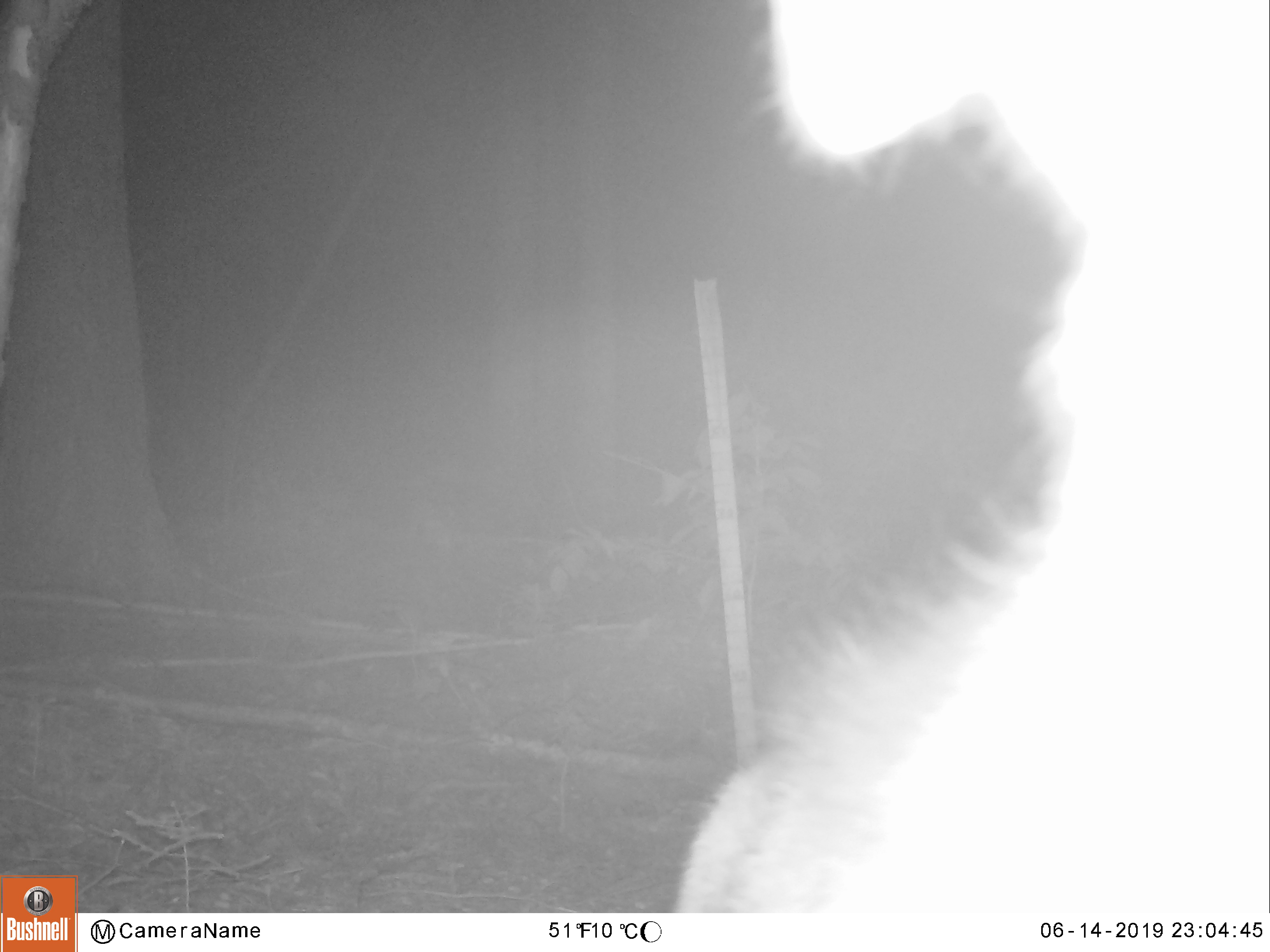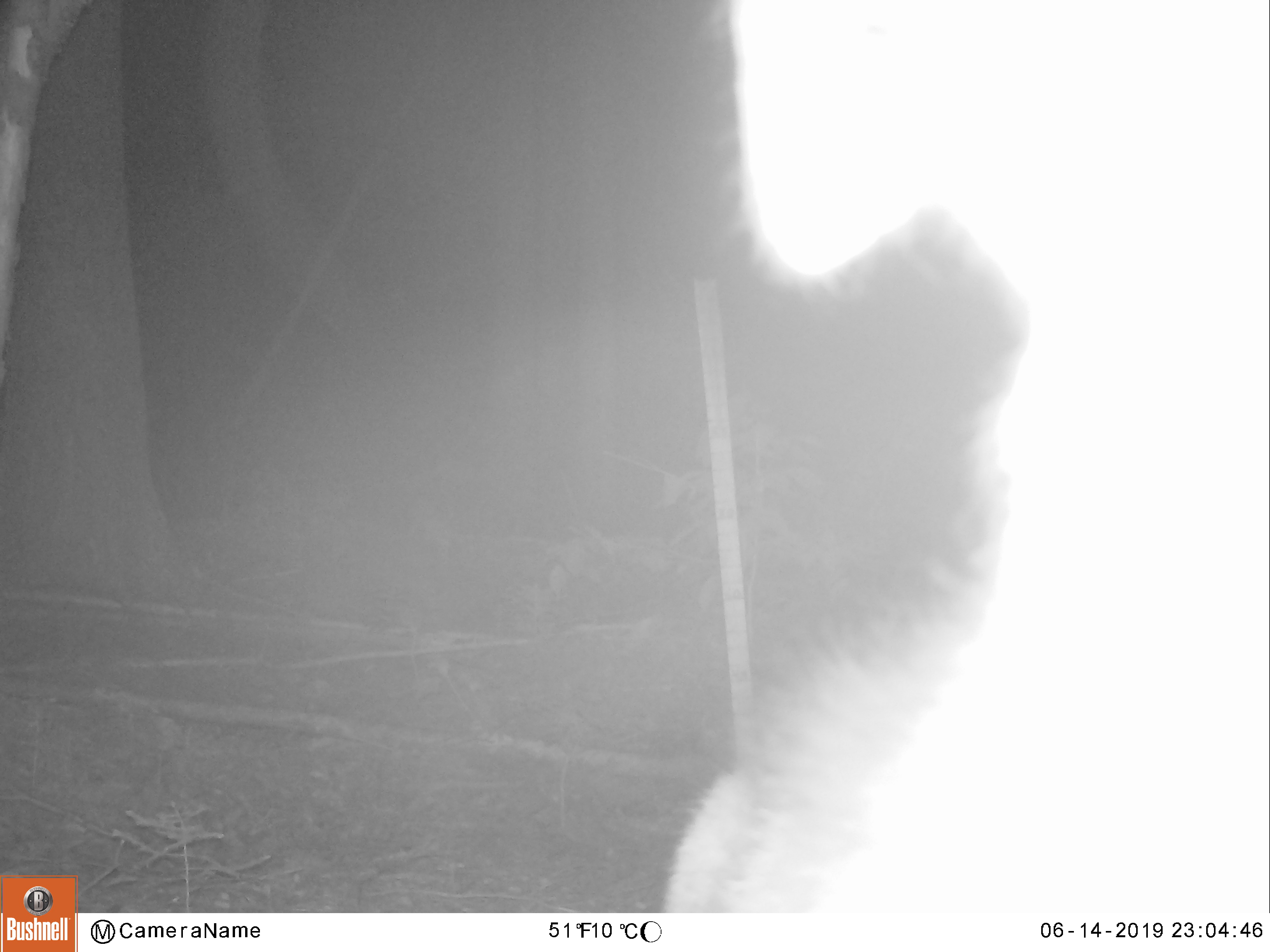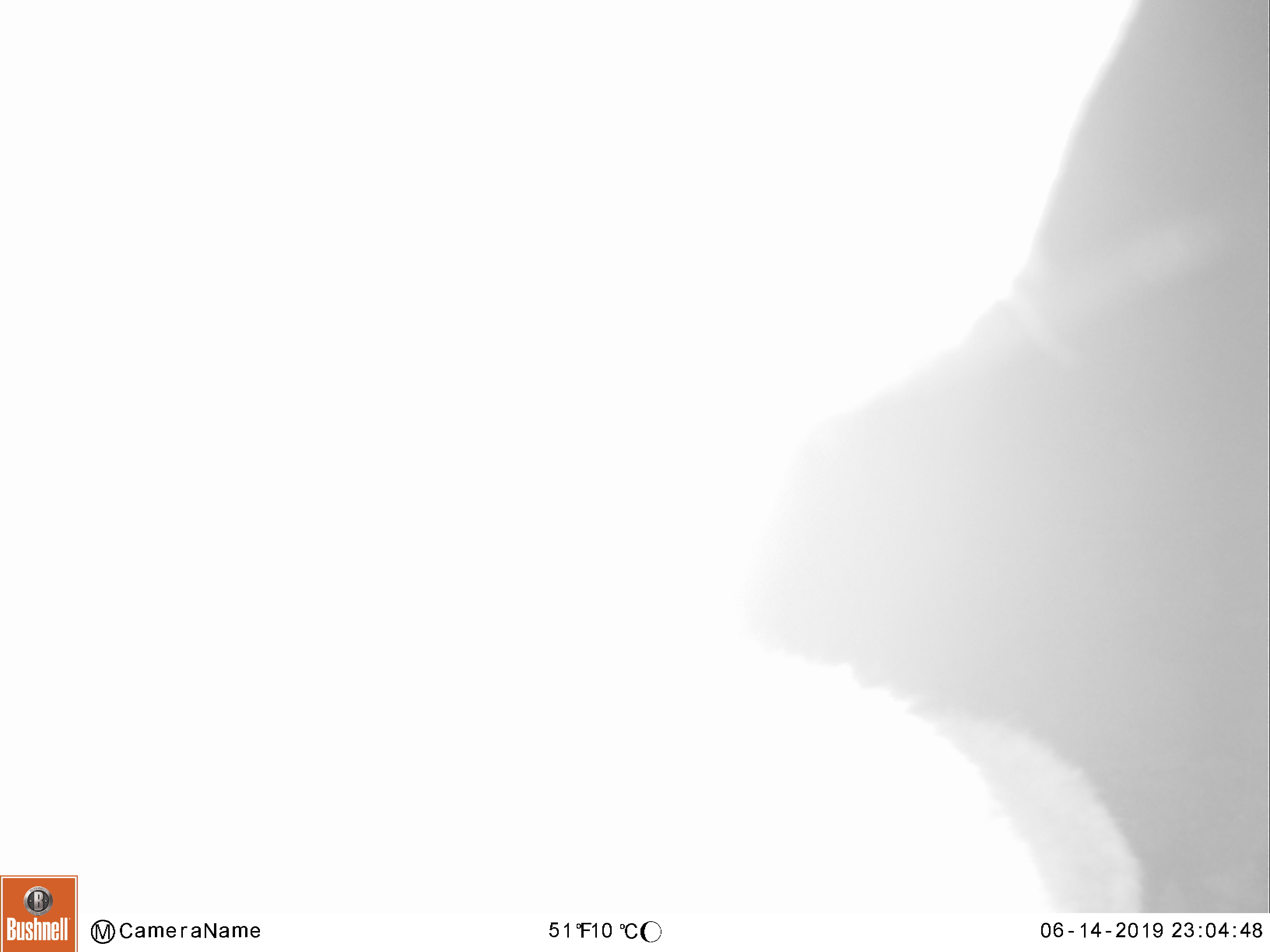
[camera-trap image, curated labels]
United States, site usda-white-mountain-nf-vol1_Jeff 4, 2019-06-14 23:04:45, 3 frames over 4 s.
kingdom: Animalia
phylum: Chordata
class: Mammalia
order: Artiodactyla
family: Cervidae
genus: Alces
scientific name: Alces alces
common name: moose